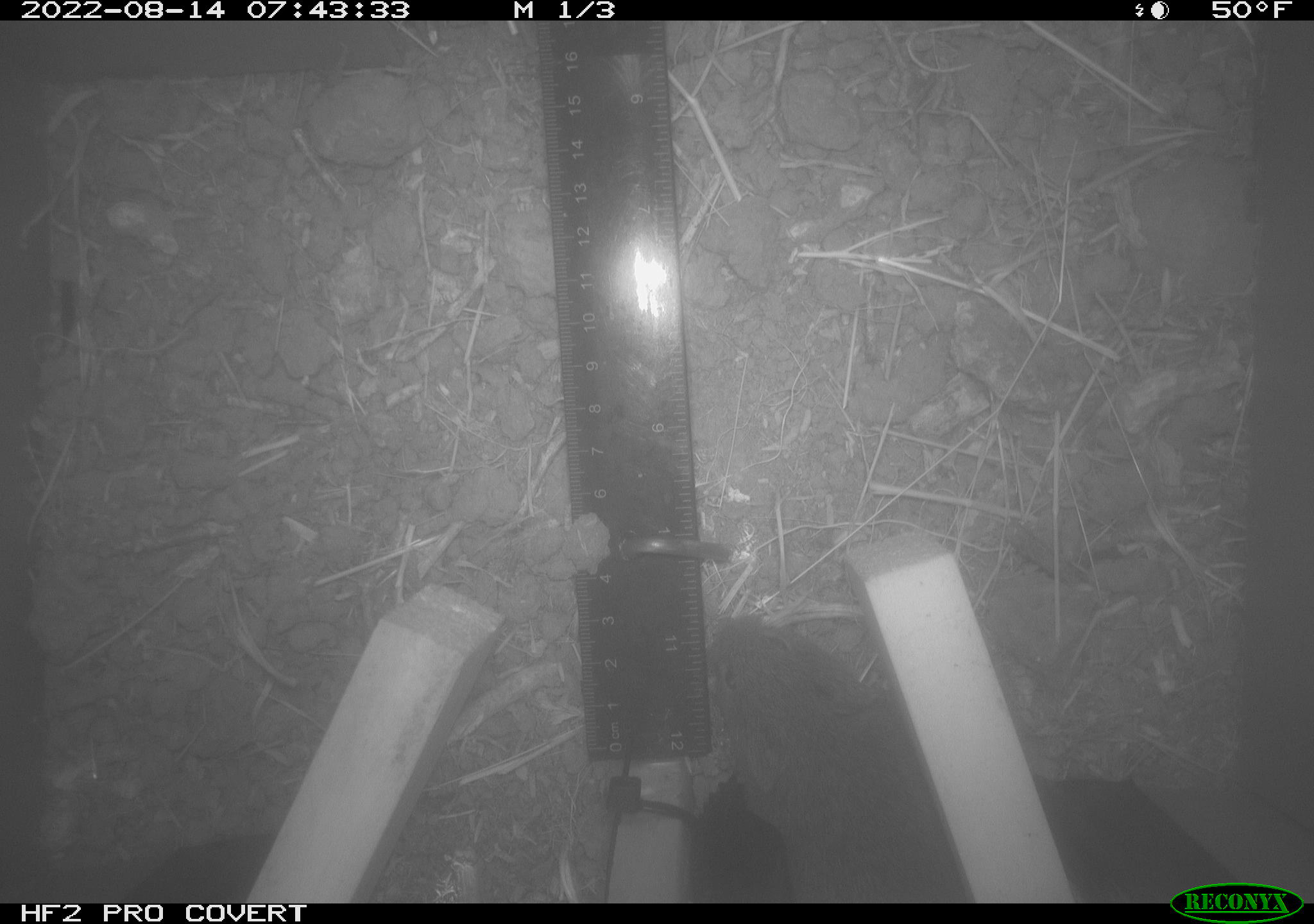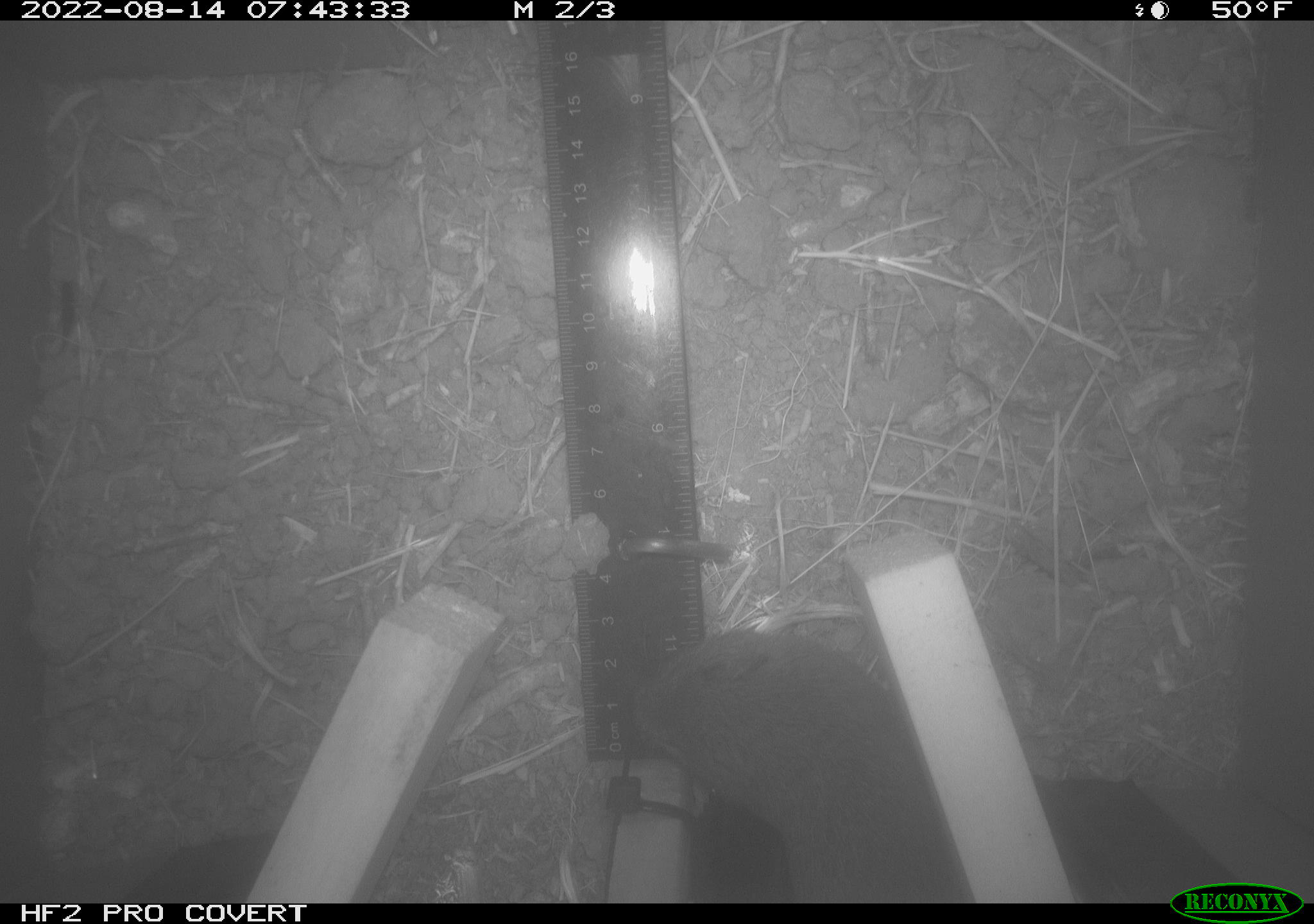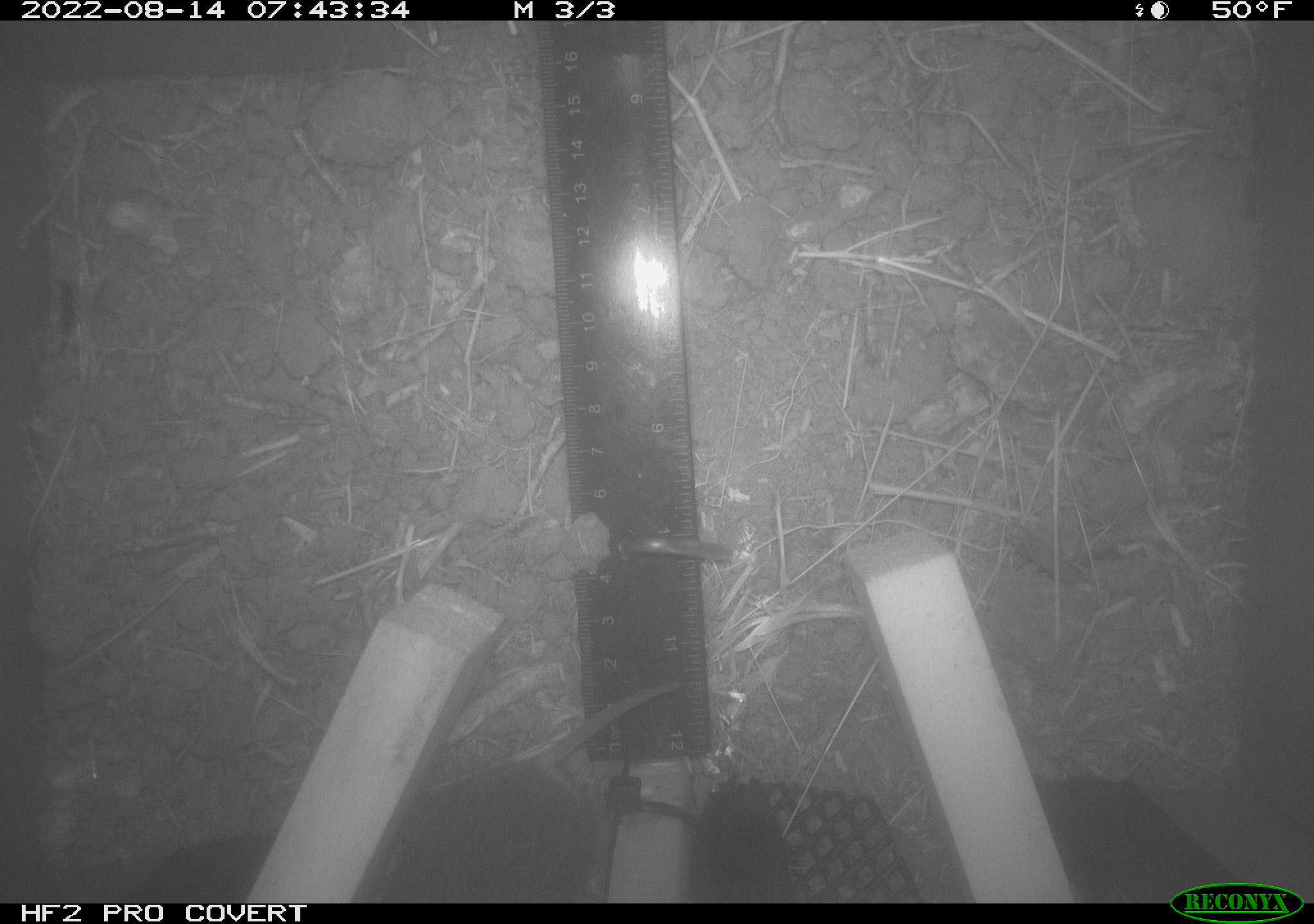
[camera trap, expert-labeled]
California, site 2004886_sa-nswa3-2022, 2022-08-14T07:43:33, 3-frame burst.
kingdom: Animalia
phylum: Chordata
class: Mammalia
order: Rodentia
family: Cricetidae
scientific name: Cricetidae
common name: hamsters, voles, lemmings, and allies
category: cricetidae family